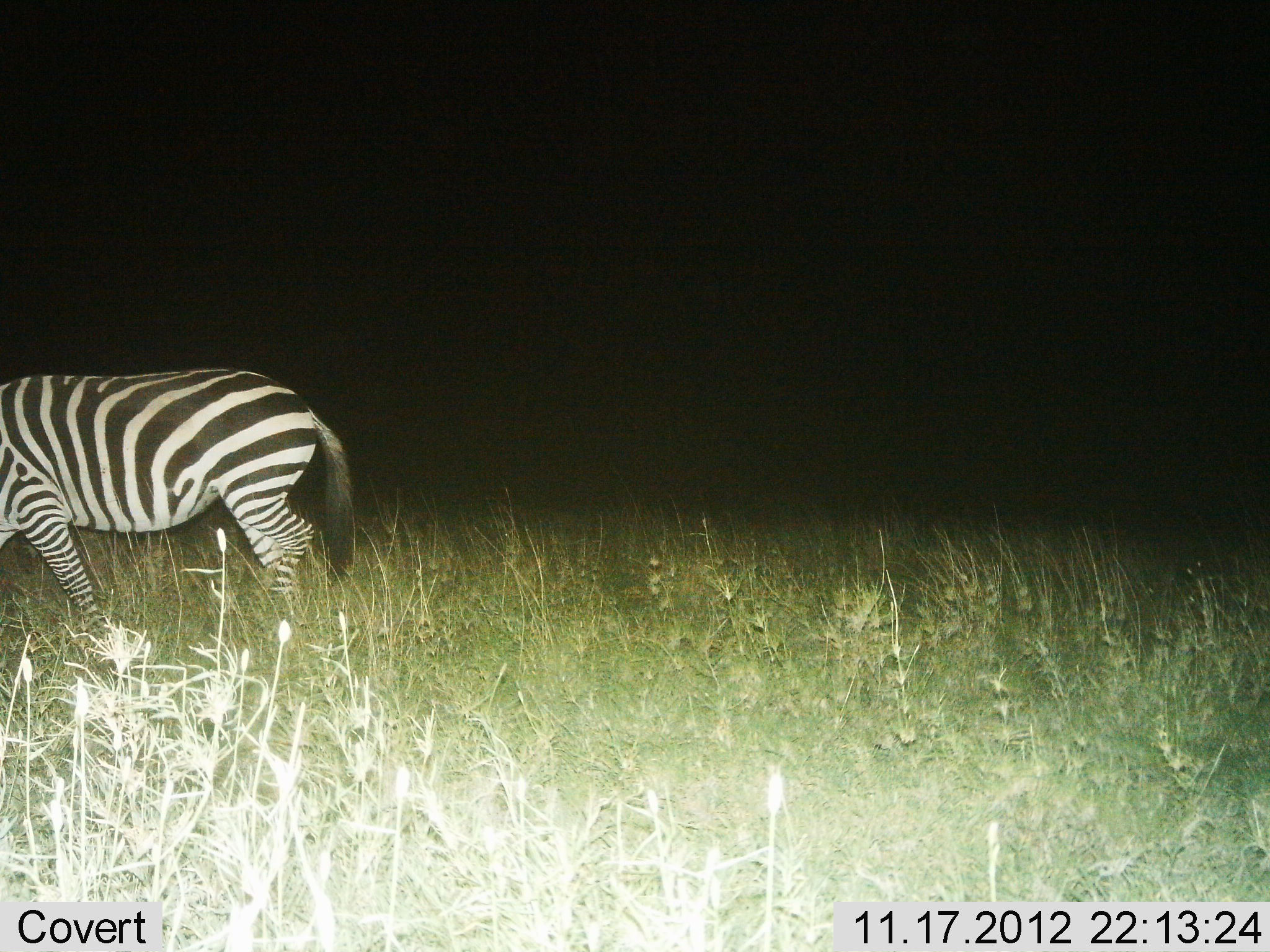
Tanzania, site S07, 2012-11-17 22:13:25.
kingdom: Animalia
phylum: Chordata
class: Mammalia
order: Perissodactyla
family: Equidae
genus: Equus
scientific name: Equus quagga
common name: plains zebra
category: zebra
Zebra (plains zebra) (Equus quagga), count 1. Behavior (volunteer vote fractions): standing 30%, resting 0%, moving 50%, interacting 0%. Young present (vote fraction): 0%. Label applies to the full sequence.